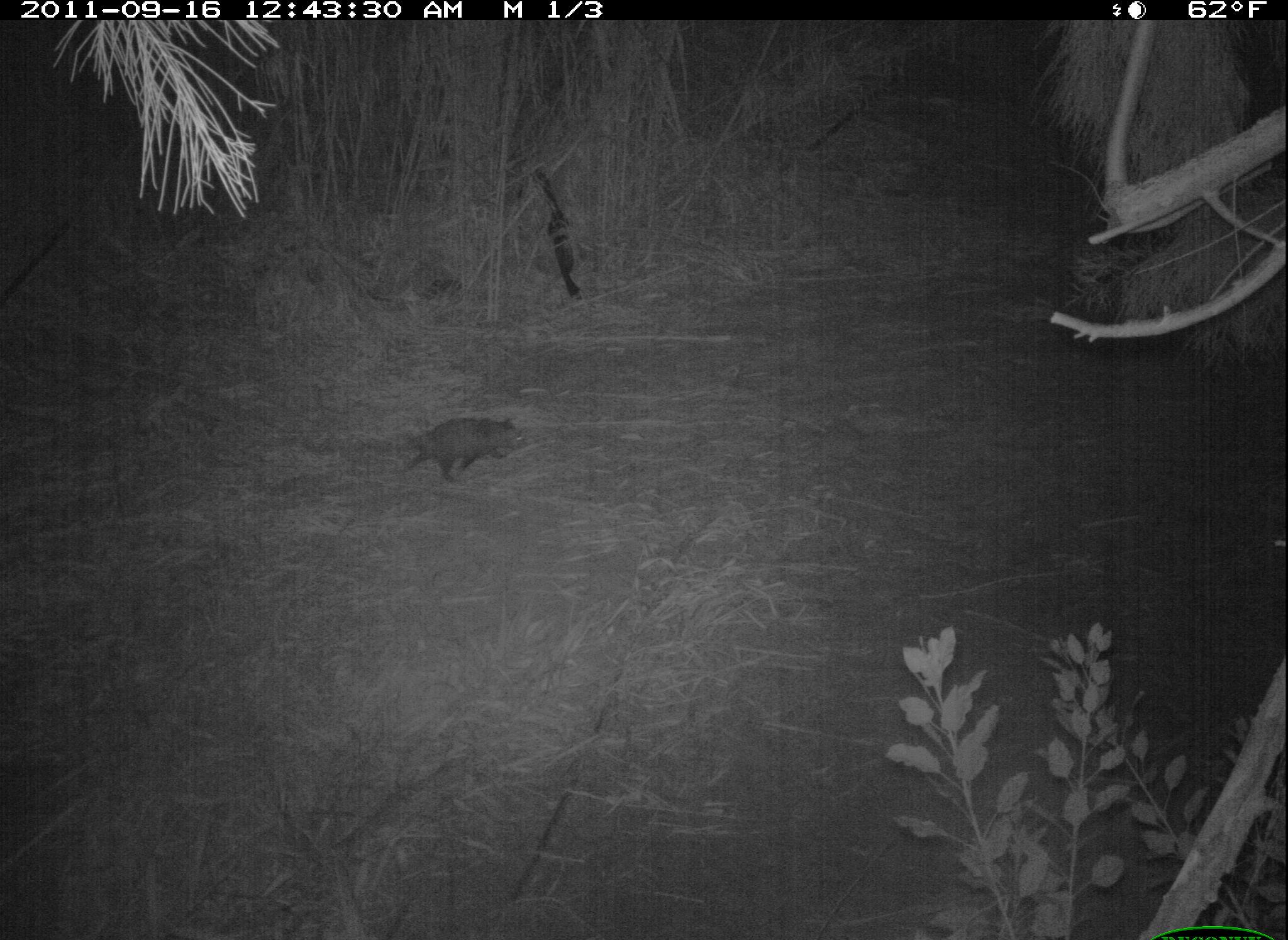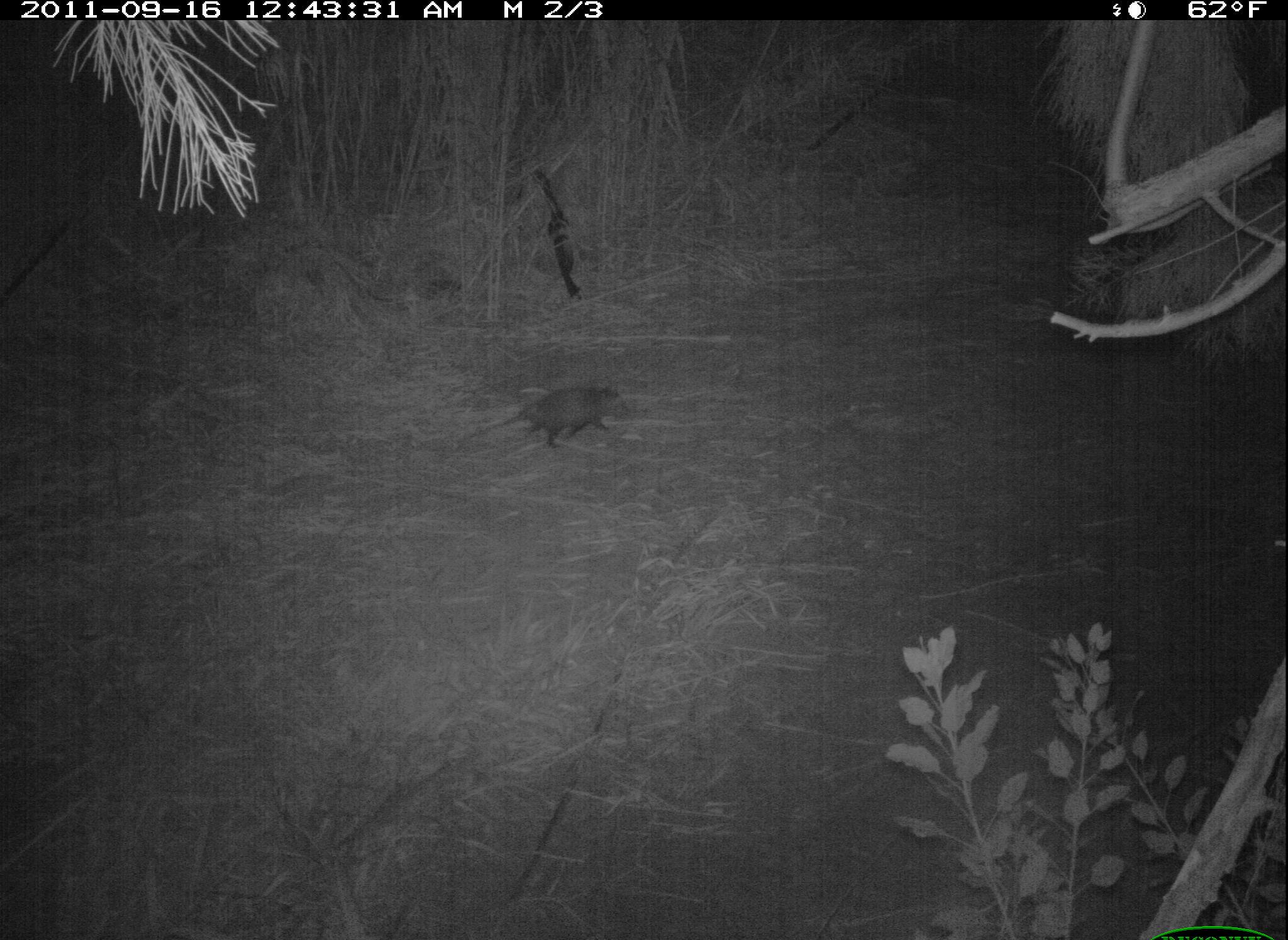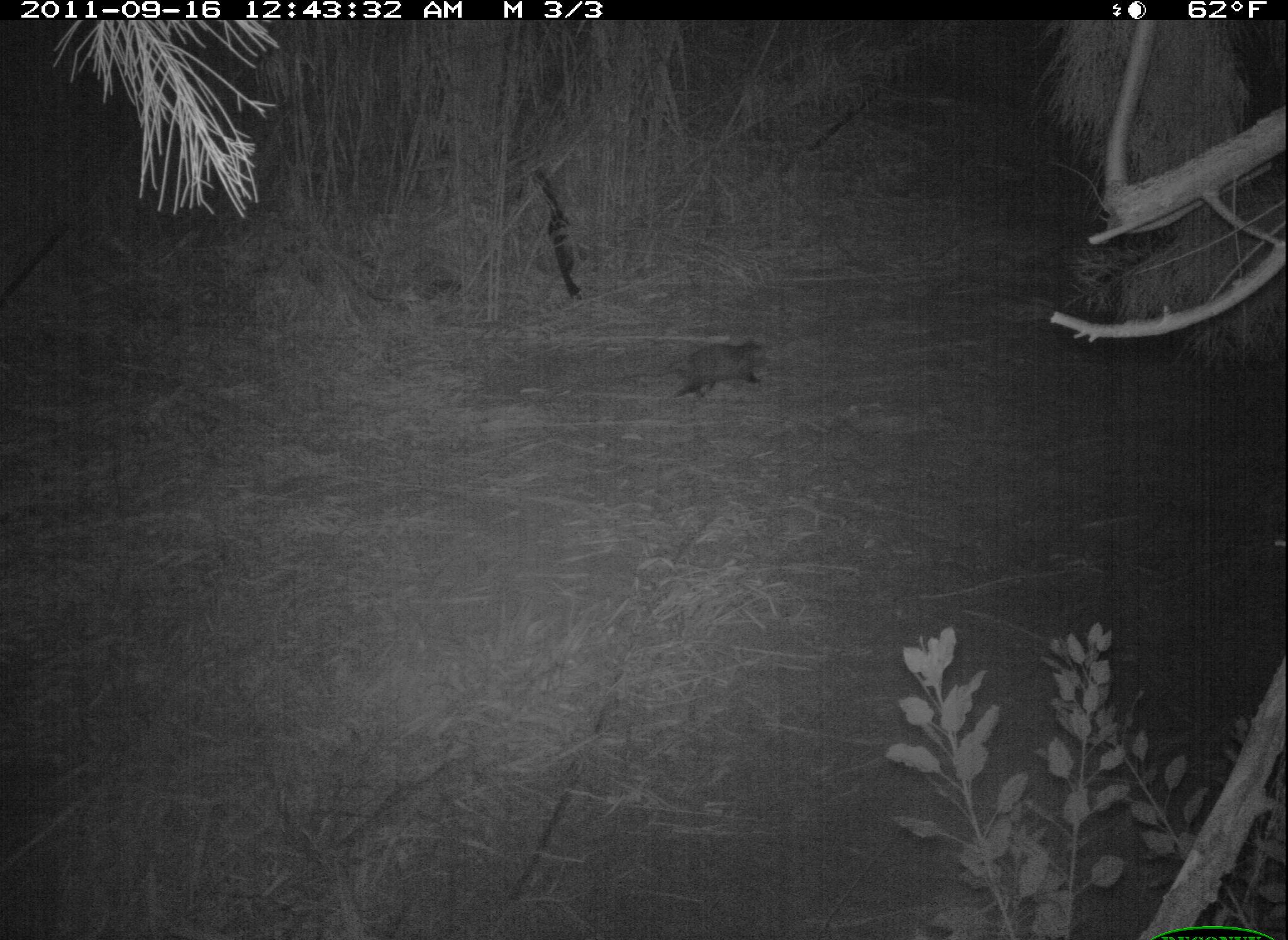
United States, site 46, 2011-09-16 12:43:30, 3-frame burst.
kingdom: Animalia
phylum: Chordata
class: Mammalia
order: Didelphimorphia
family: Didelphidae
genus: Didelphis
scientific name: Didelphis virginiana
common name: virginia opossum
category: opossum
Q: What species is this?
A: Opossum (virginia opossum) (Didelphis virginiana).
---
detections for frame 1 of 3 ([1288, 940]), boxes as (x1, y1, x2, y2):
opossum: (402, 404, 543, 490)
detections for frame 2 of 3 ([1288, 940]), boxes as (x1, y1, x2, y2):
opossum: (457, 380, 638, 465)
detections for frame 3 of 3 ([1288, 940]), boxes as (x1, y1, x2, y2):
opossum: (626, 325, 779, 412)